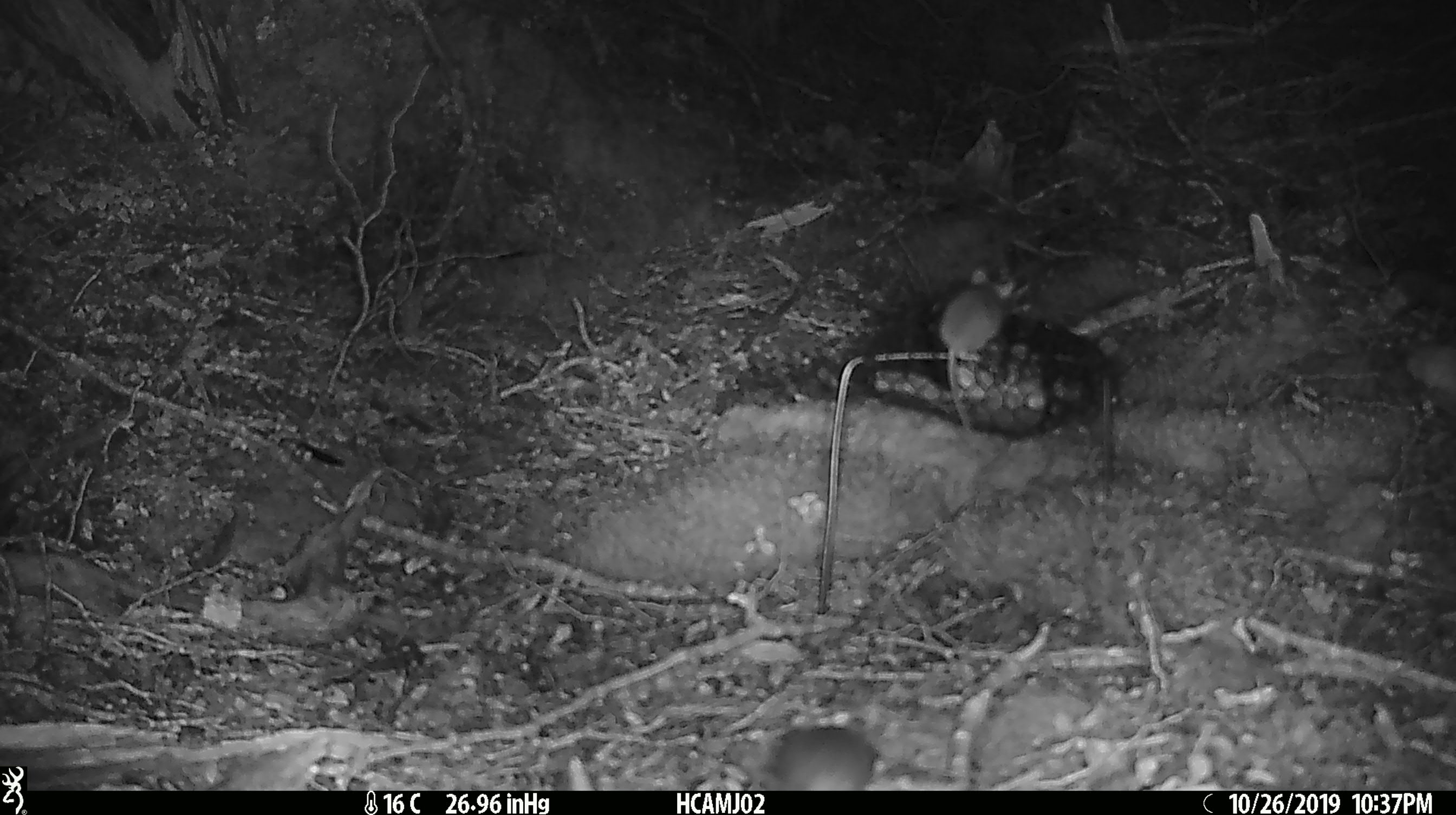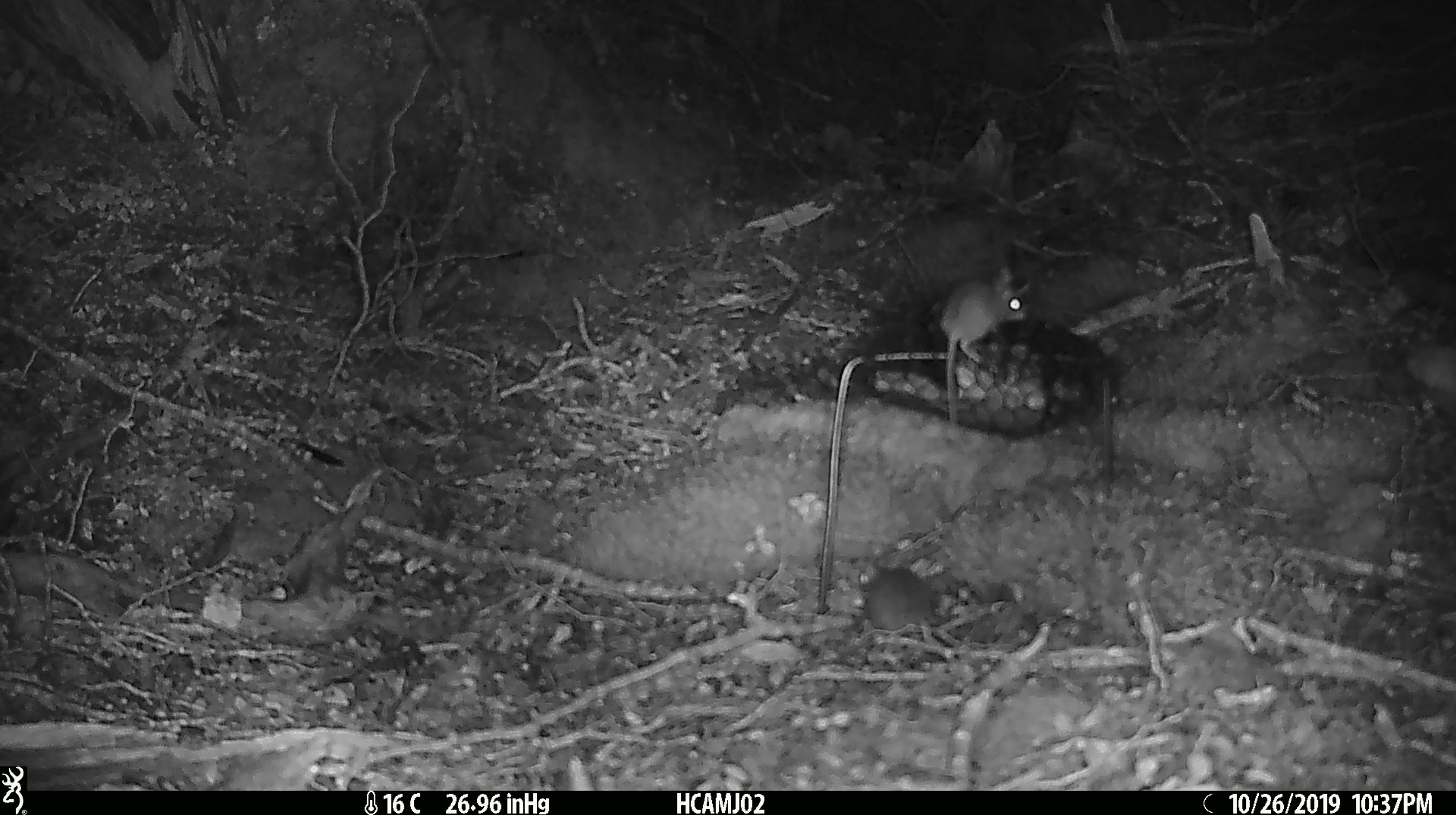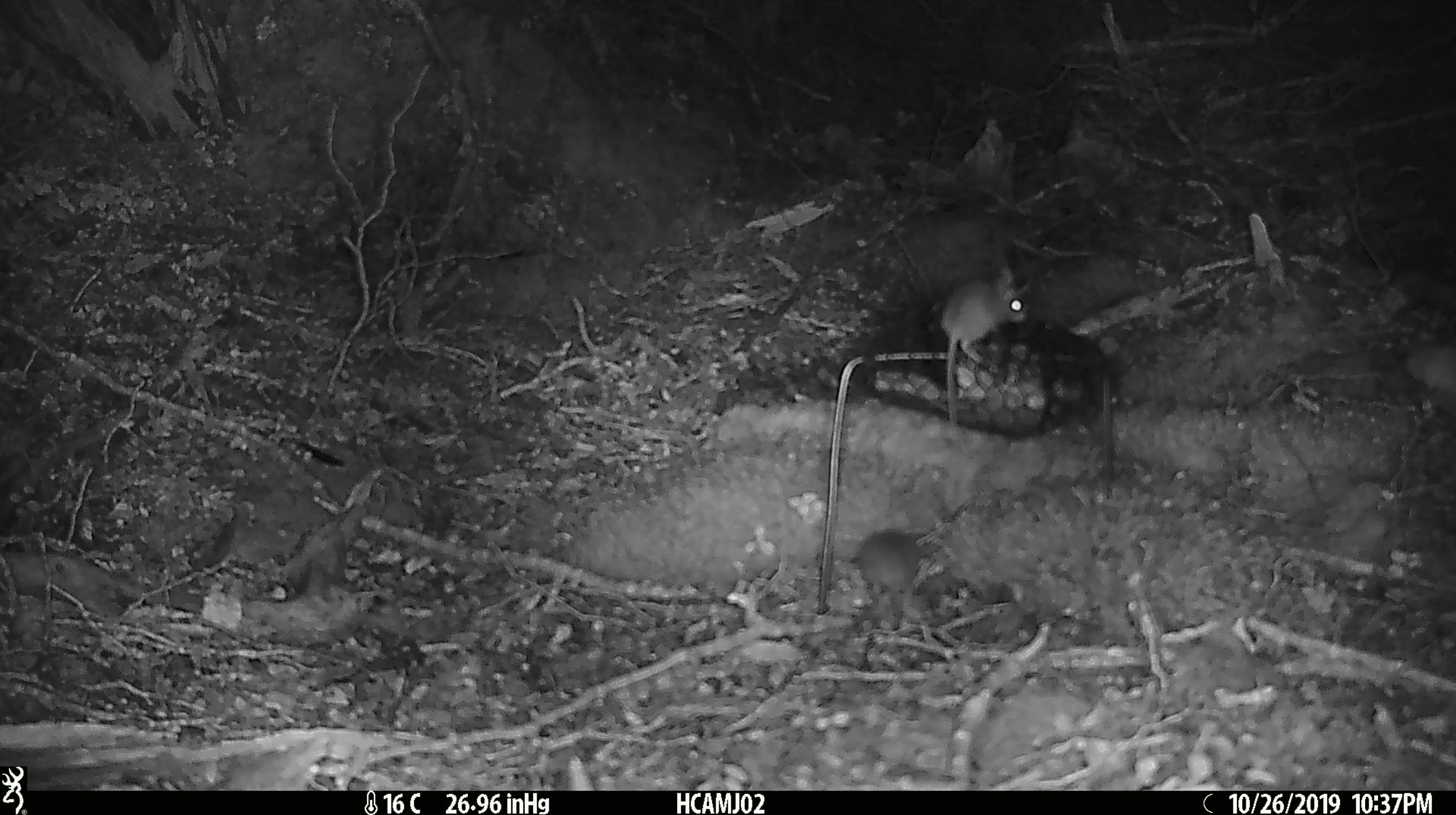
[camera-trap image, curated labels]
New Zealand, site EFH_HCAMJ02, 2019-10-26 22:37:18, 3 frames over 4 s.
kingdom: Animalia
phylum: Chordata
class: Mammalia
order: Rodentia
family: Muridae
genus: Mus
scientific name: Mus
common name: mouse